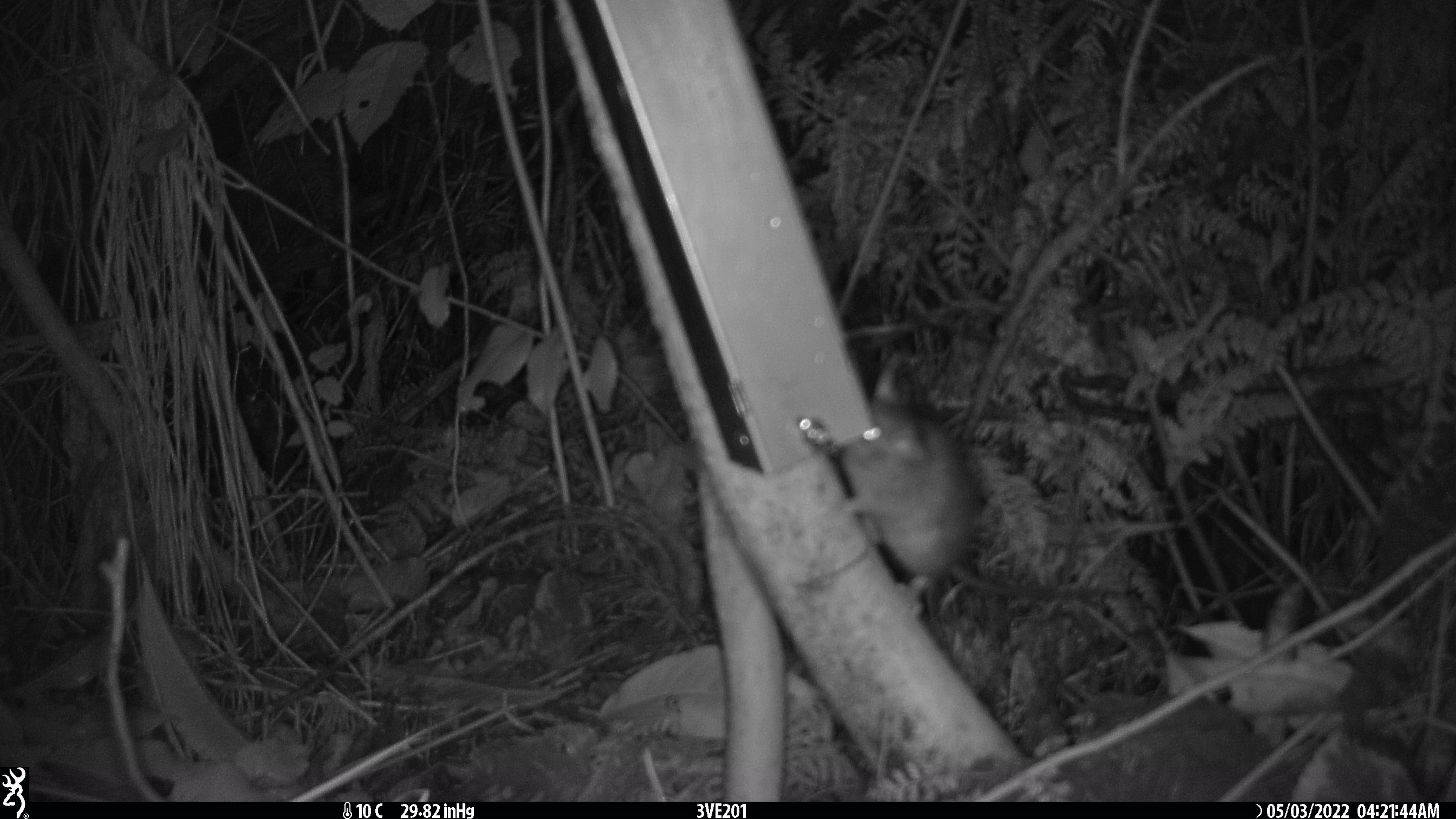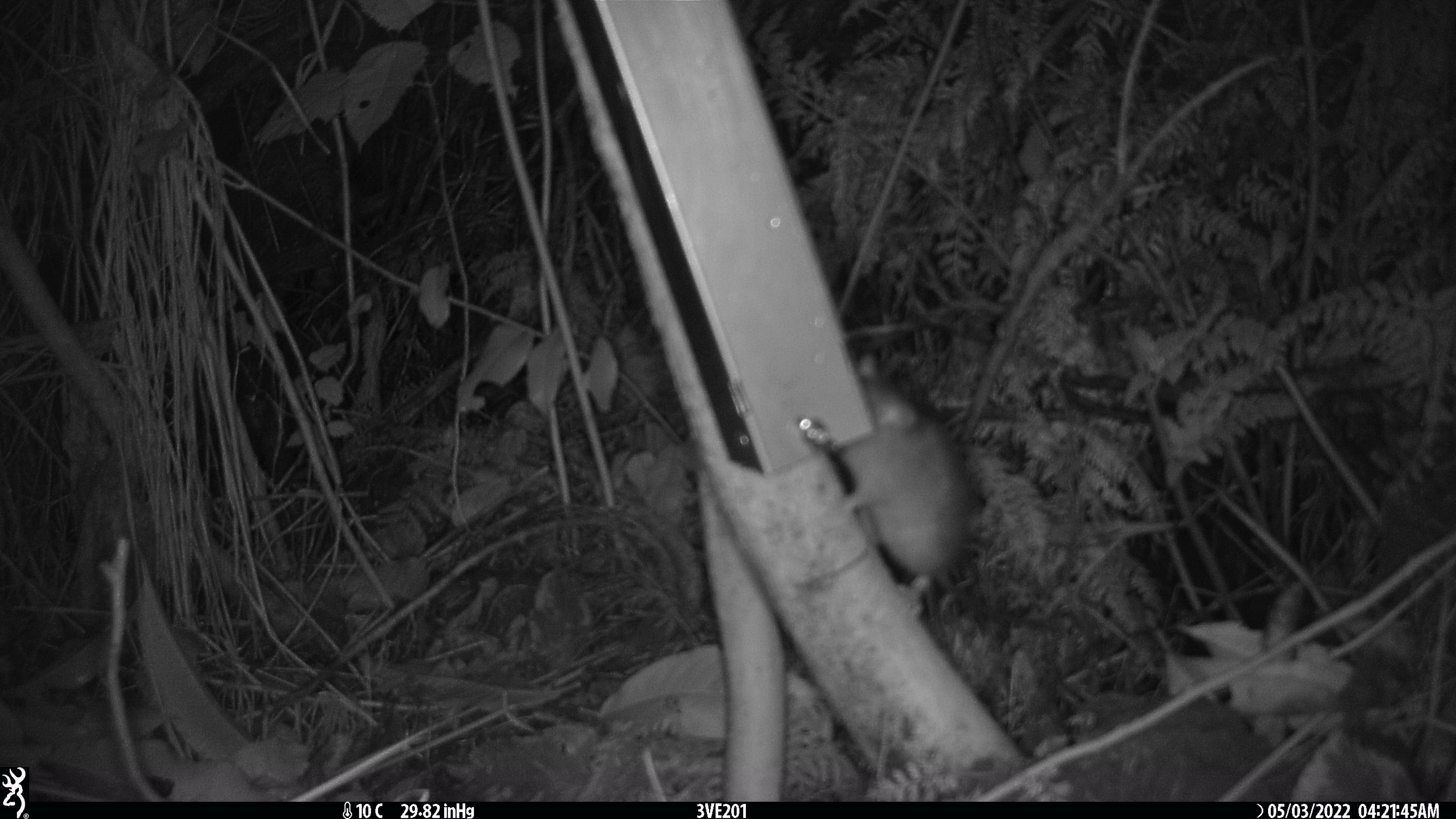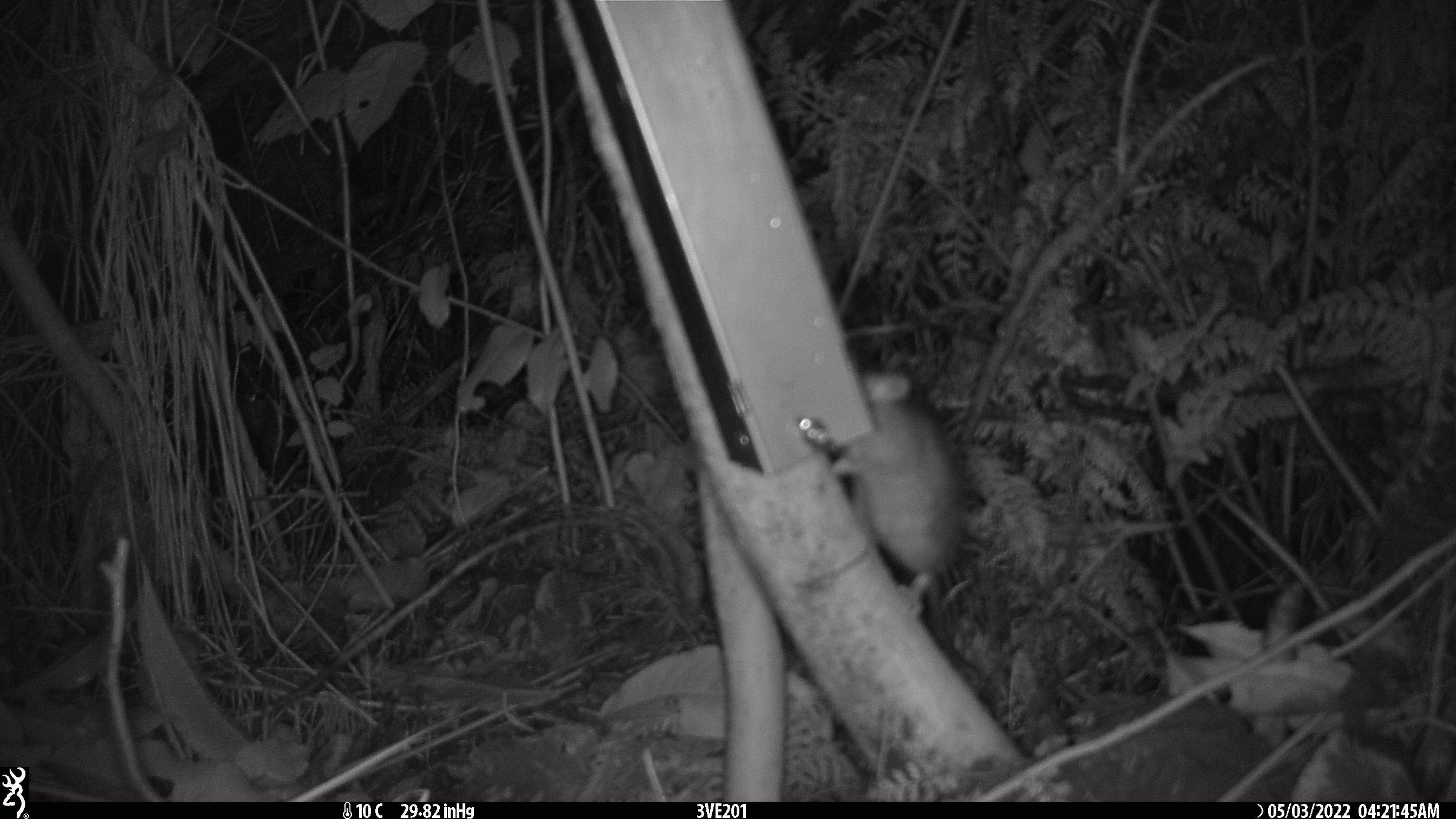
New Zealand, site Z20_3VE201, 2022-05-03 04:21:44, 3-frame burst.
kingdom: Animalia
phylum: Chordata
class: Mammalia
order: Rodentia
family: Muridae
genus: Rattus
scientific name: Rattus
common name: rat